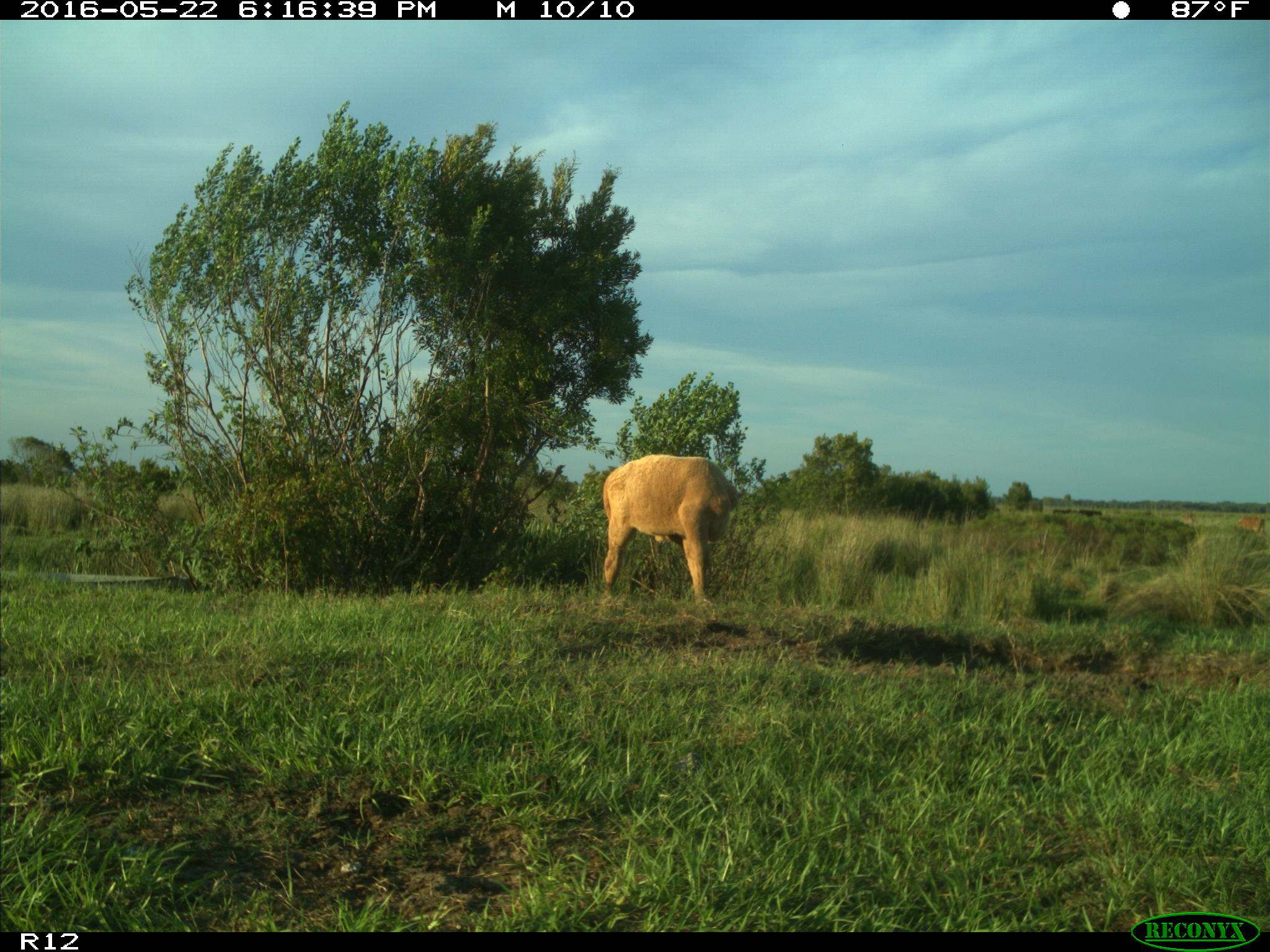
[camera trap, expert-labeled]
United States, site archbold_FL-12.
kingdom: Animalia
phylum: Chordata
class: Mammalia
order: Artiodactyla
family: Bovidae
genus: Bos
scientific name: Bos taurus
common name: domestic cow